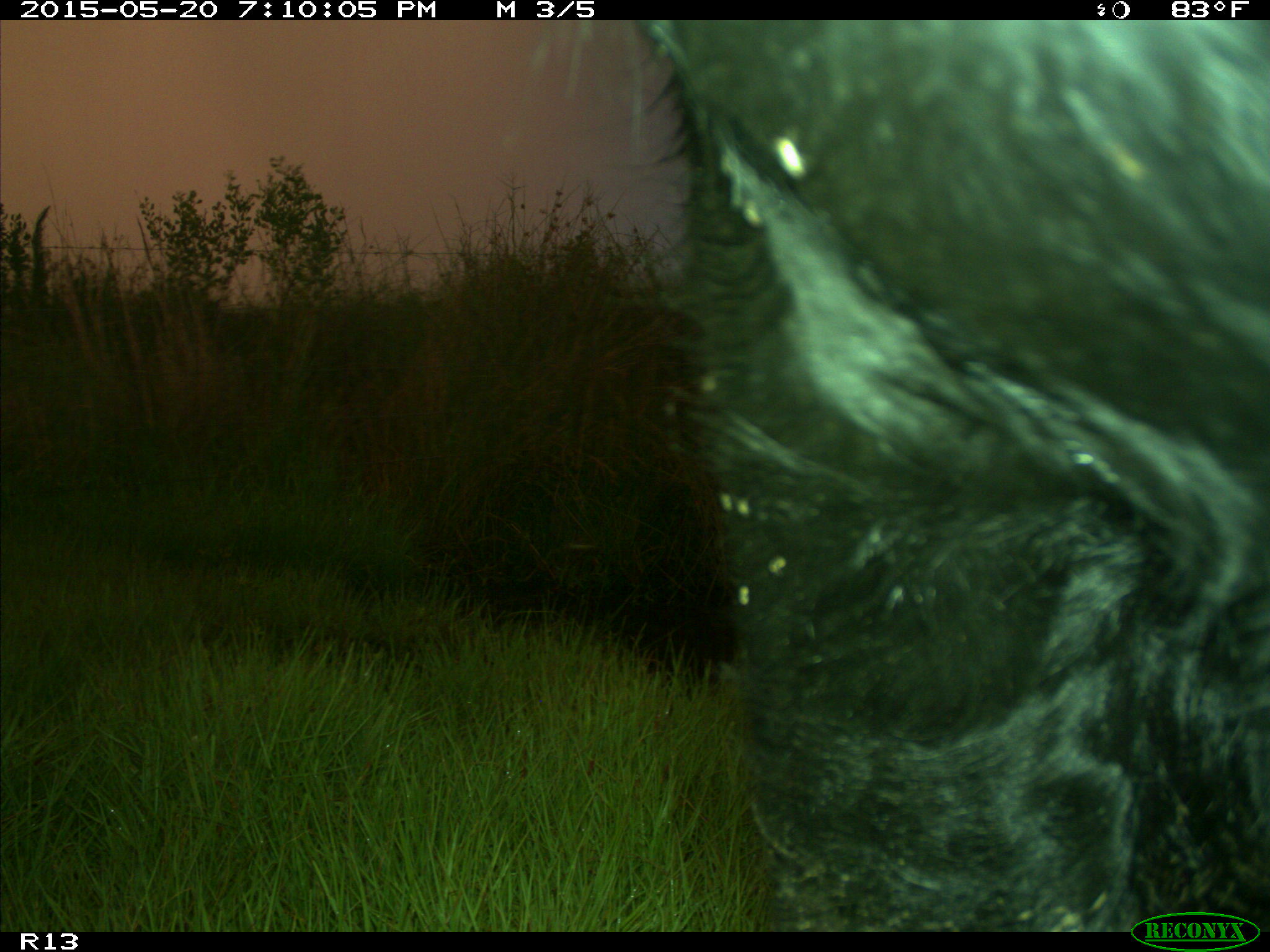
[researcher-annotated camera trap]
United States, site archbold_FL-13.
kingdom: Animalia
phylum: Chordata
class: Mammalia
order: Artiodactyla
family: Bovidae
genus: Bos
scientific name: Bos taurus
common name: domestic cow